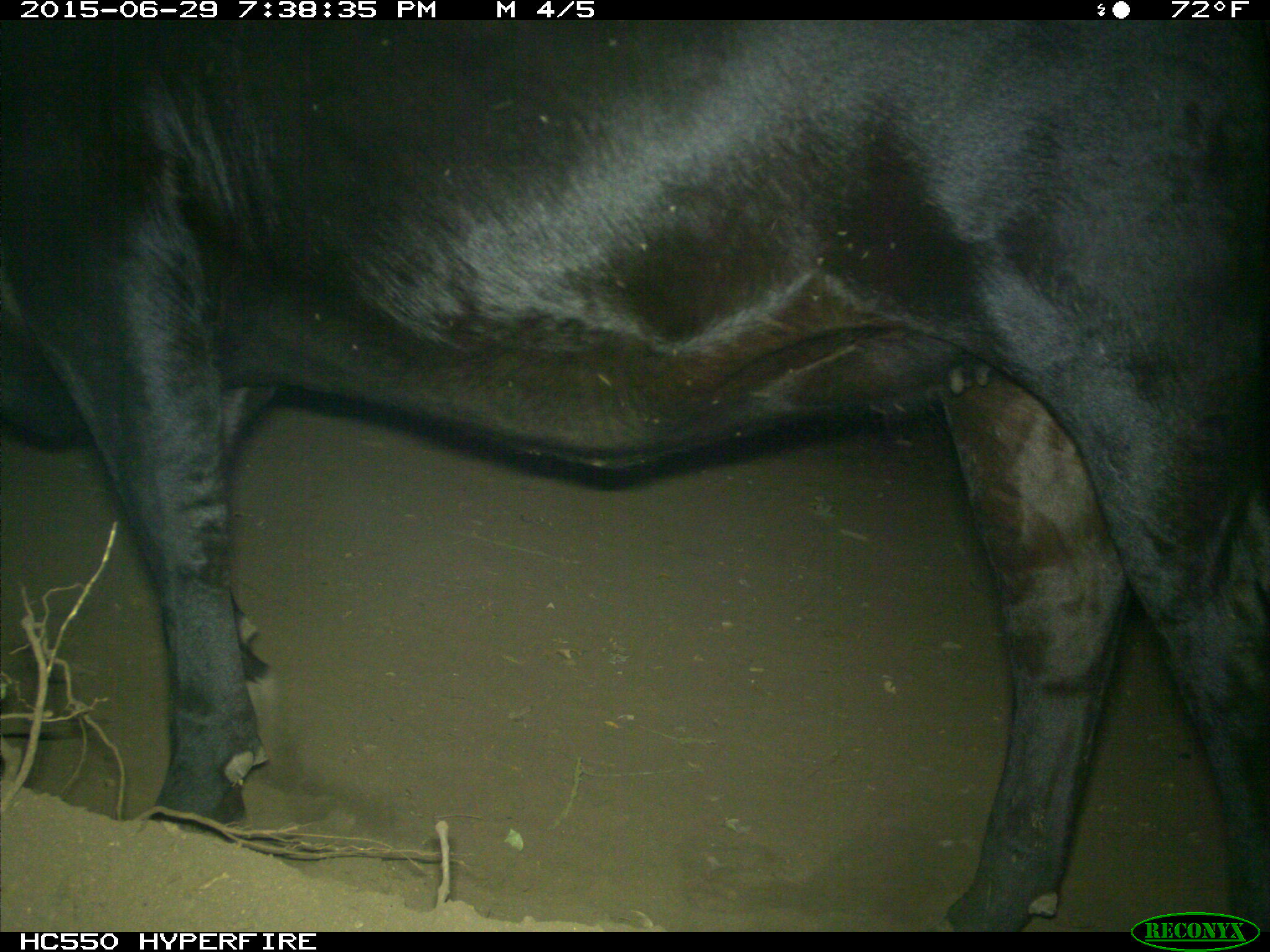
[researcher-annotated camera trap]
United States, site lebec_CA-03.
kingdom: Animalia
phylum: Chordata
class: Mammalia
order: Artiodactyla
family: Bovidae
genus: Bos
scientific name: Bos taurus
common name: domestic cow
Bos taurus (domestic cow).